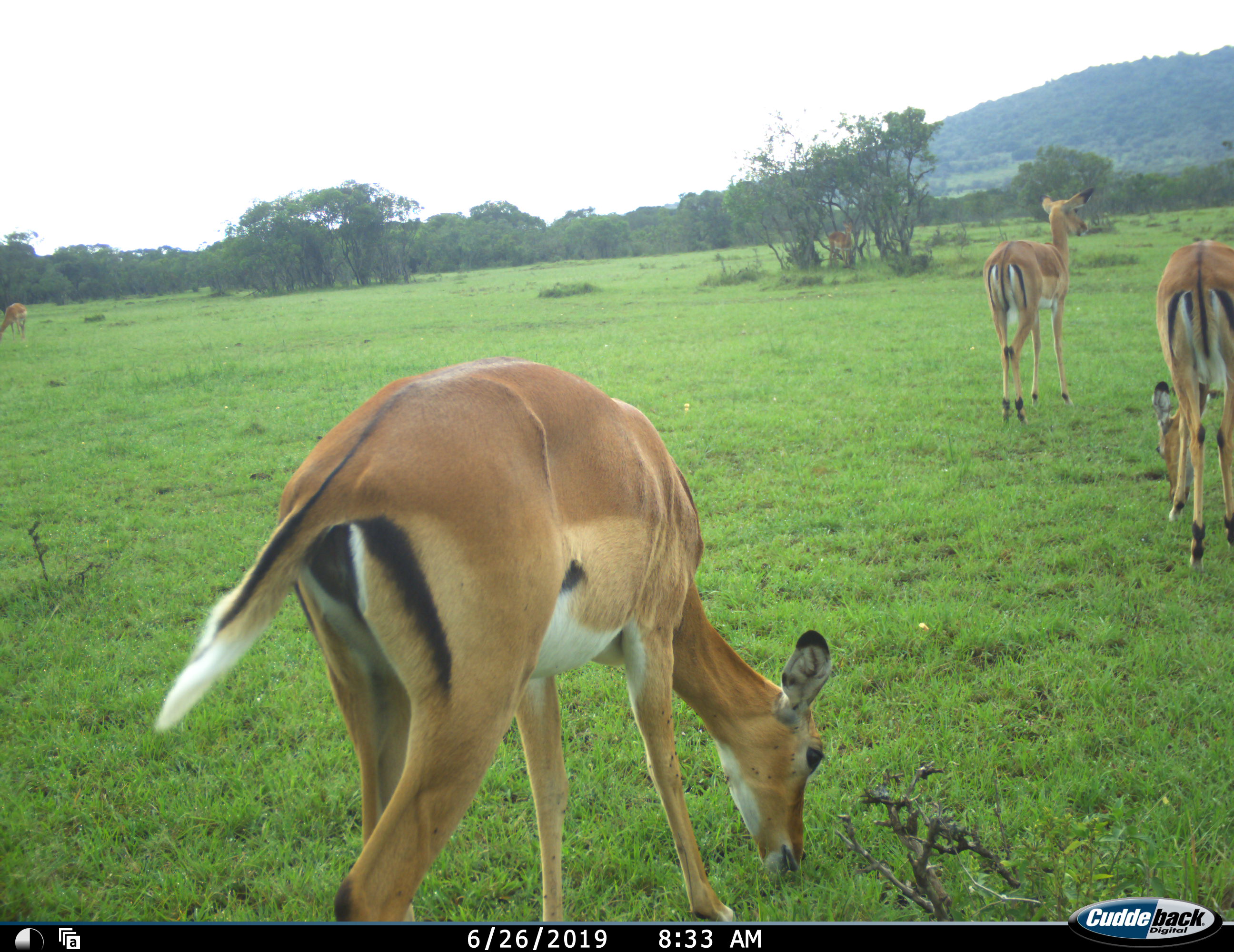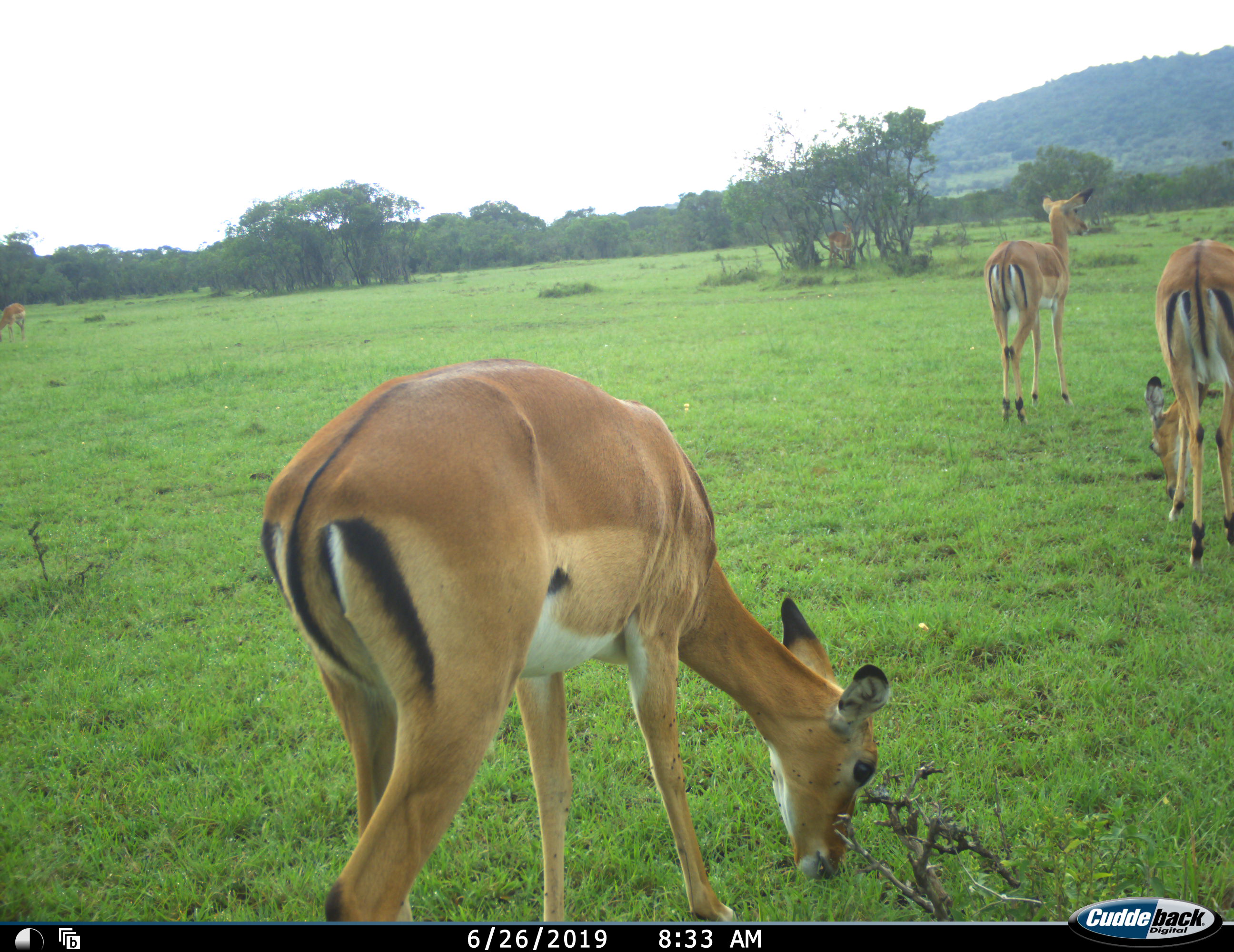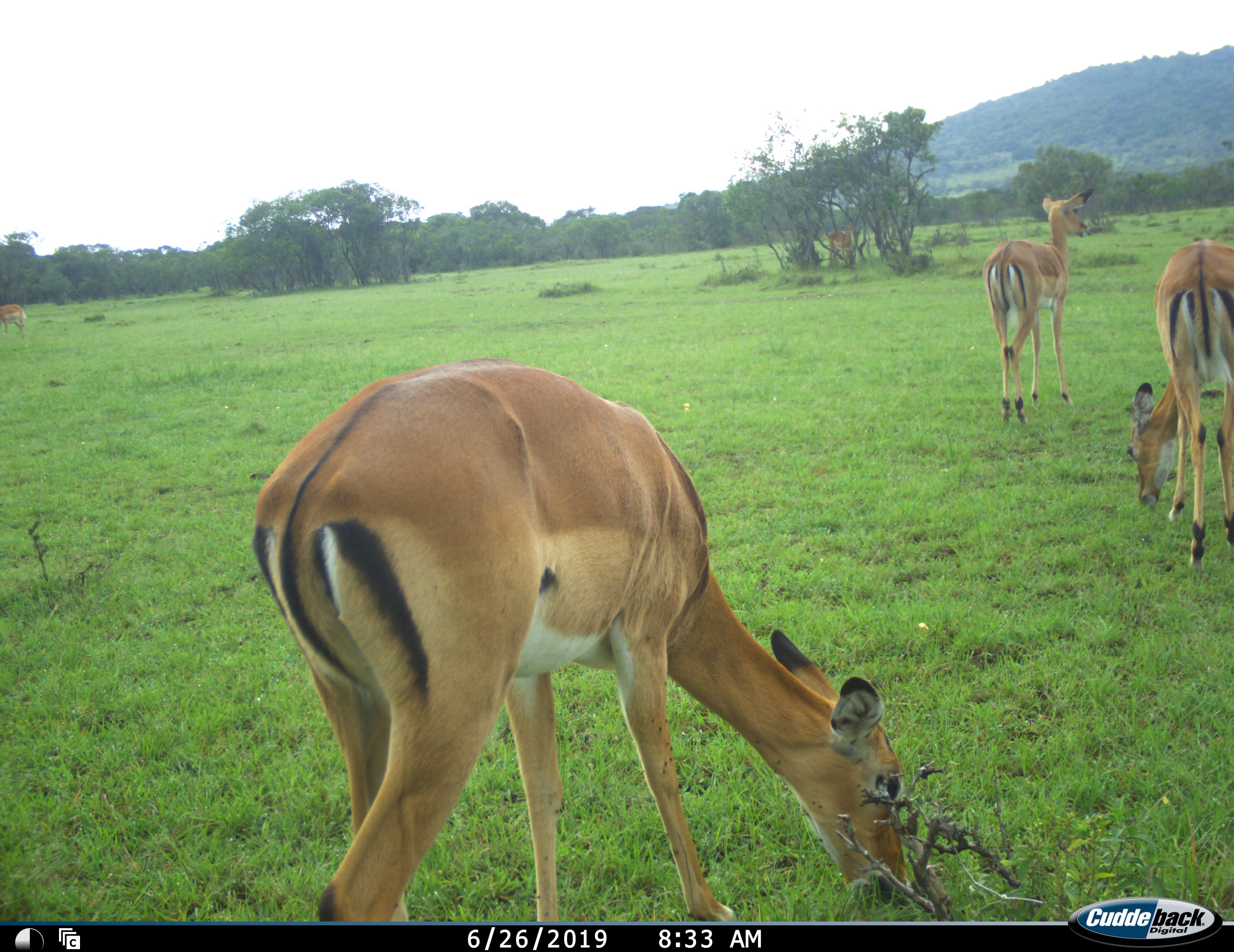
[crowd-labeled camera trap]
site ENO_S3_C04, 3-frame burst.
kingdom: Animalia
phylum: Chordata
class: Mammalia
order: Artiodactyla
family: Bovidae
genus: Aepyceros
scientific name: Aepyceros melampus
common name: impala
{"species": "impala (Aepyceros melampus)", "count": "5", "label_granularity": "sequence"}